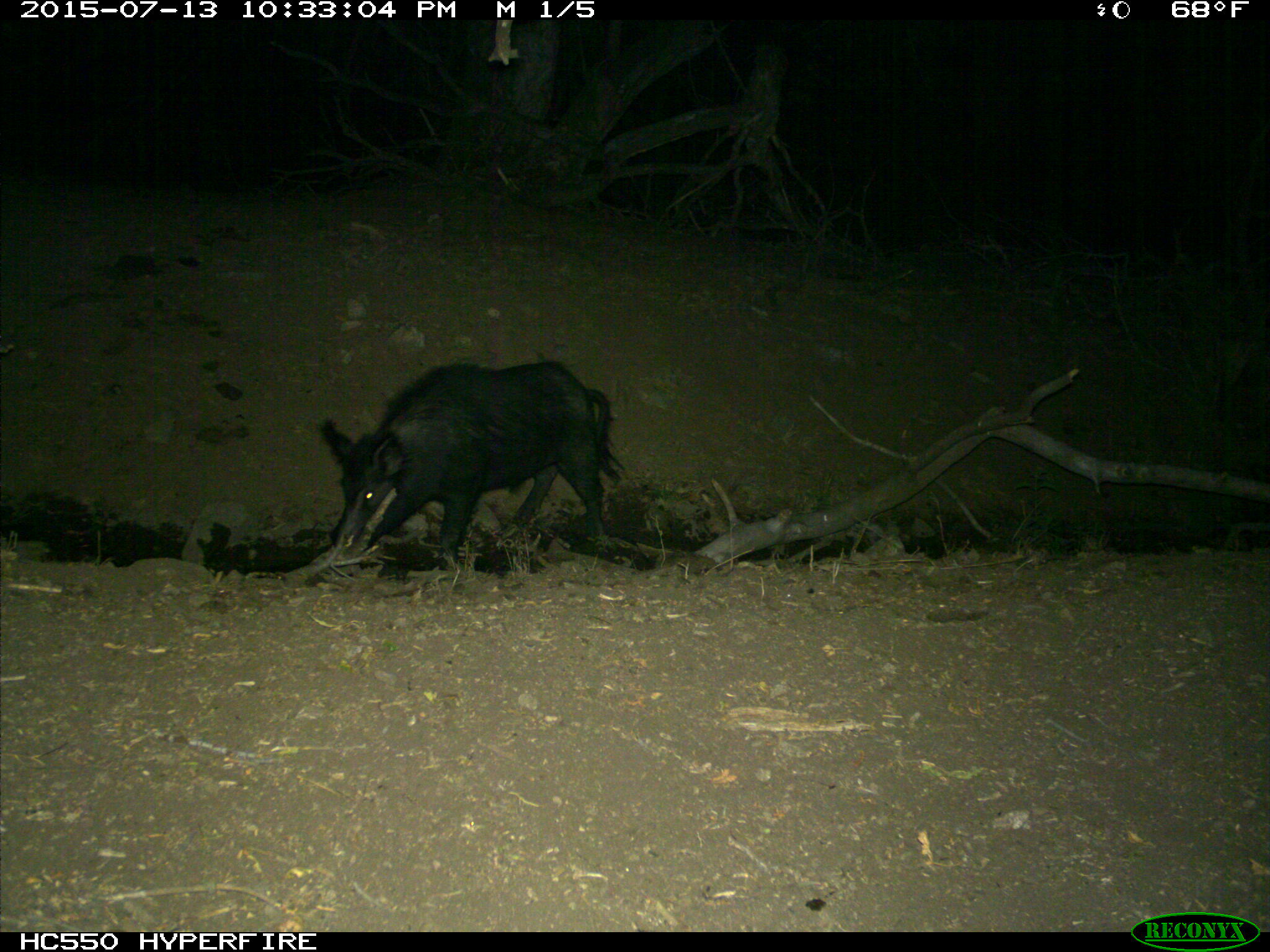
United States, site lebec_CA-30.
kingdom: Animalia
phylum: Chordata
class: Mammalia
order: Artiodactyla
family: Suidae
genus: Sus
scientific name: Sus scrofa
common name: wild boar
Sus scrofa (wild boar).